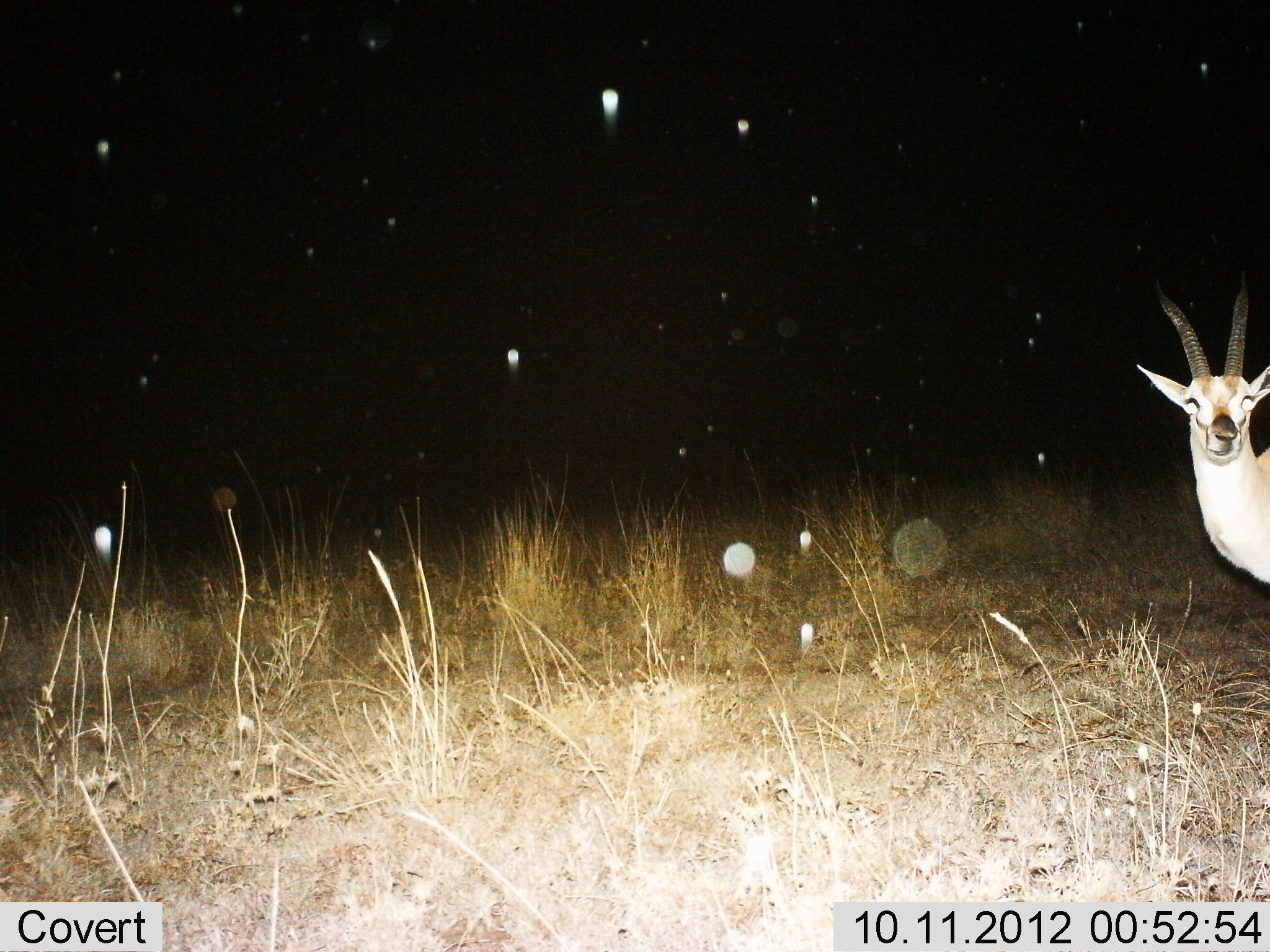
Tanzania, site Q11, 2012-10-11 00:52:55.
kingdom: Animalia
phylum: Chordata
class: Mammalia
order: Artiodactyla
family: Bovidae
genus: Eudorcas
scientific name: Eudorcas thomsonii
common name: thomson's gazelle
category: gazellethomsons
Gazellethomsons (thomson's gazelle) (Eudorcas thomsonii), count 1. Behavior (volunteer vote fractions): standing 100%, resting 0%, moving 0%, interacting 0%. Young present (vote fraction): 0%. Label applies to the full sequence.